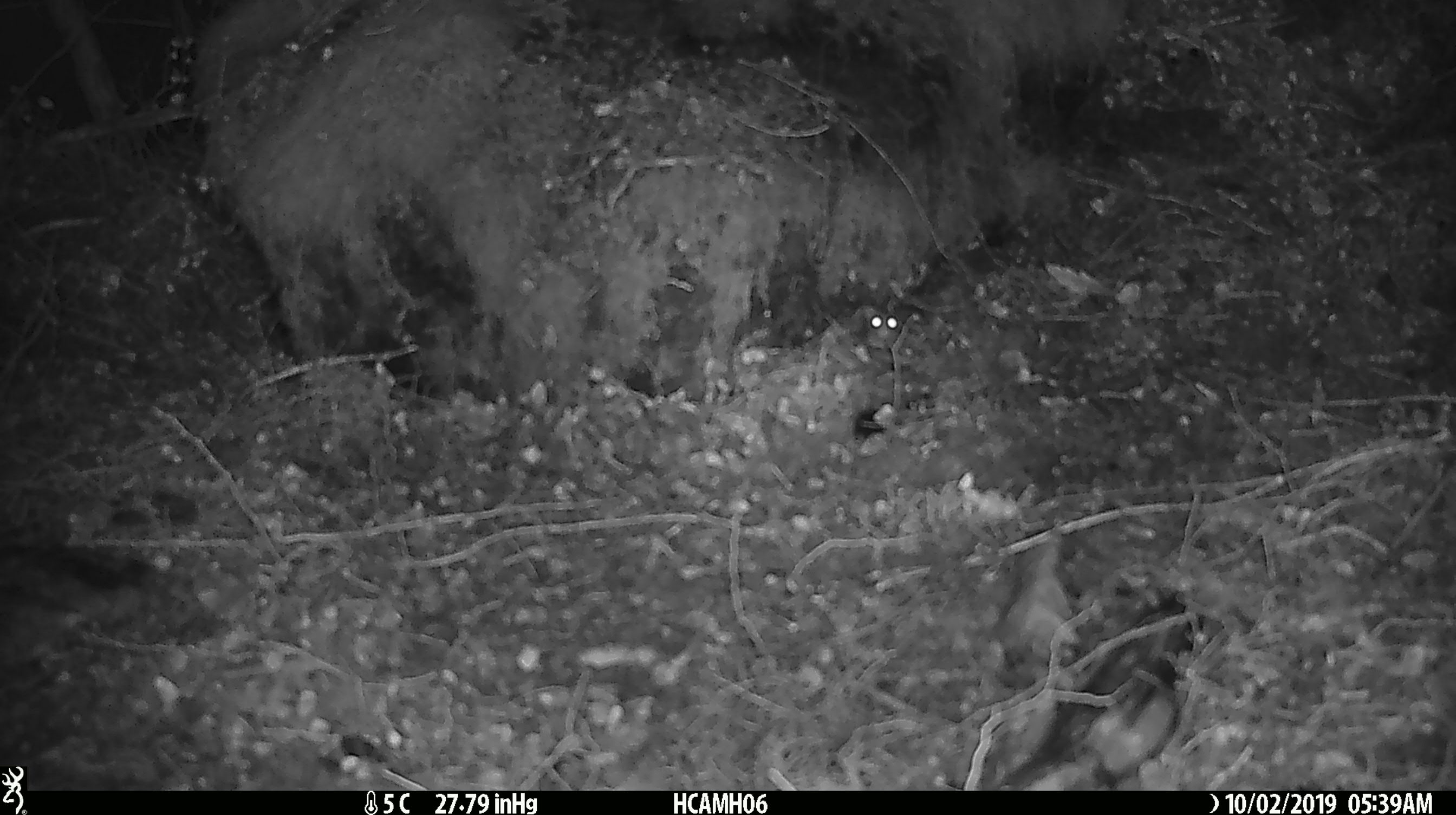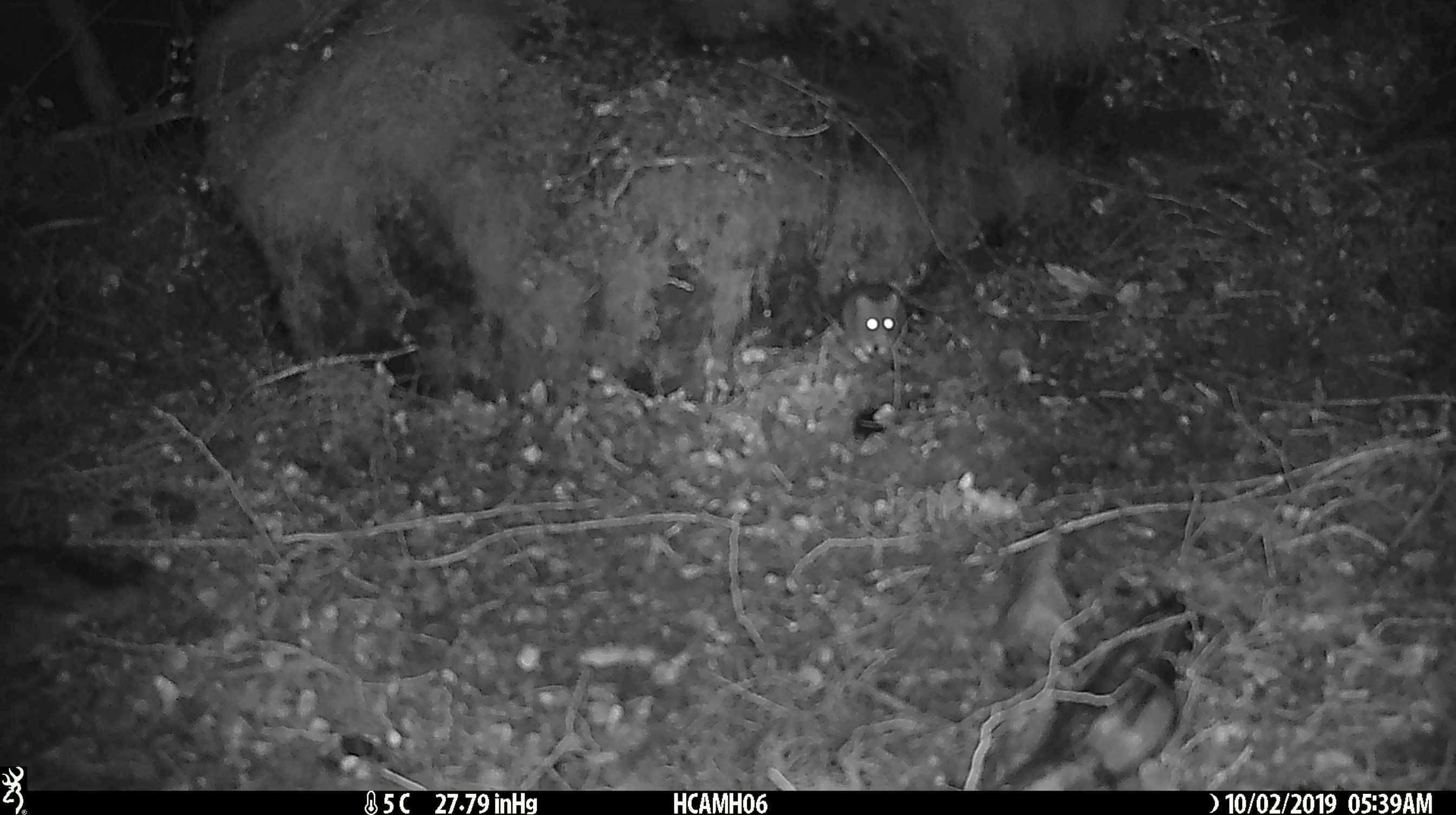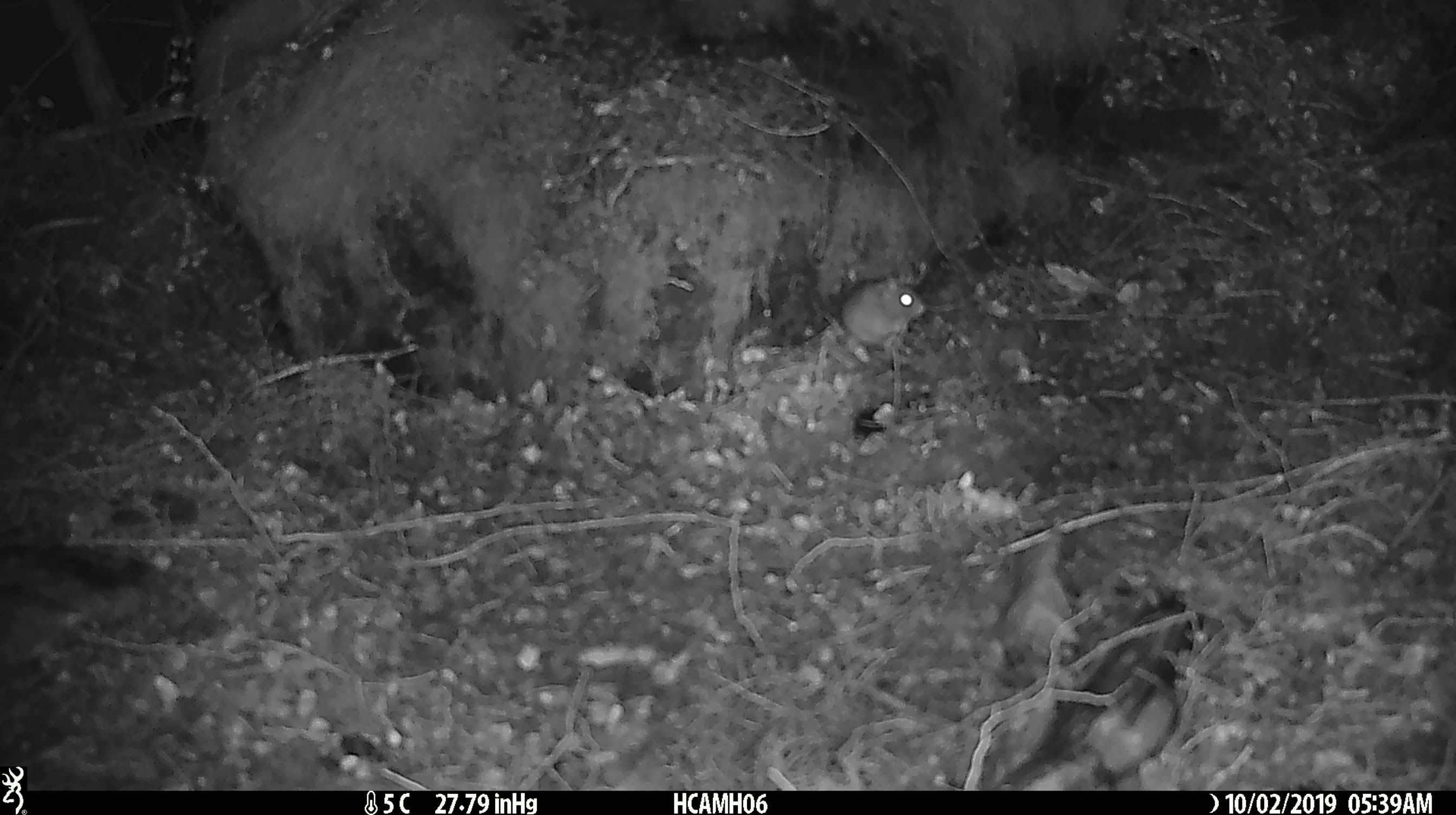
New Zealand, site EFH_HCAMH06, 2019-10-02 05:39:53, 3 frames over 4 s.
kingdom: Animalia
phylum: Chordata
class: Mammalia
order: Rodentia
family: Muridae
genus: Mus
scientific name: Mus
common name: mouse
Mouse (Mus).